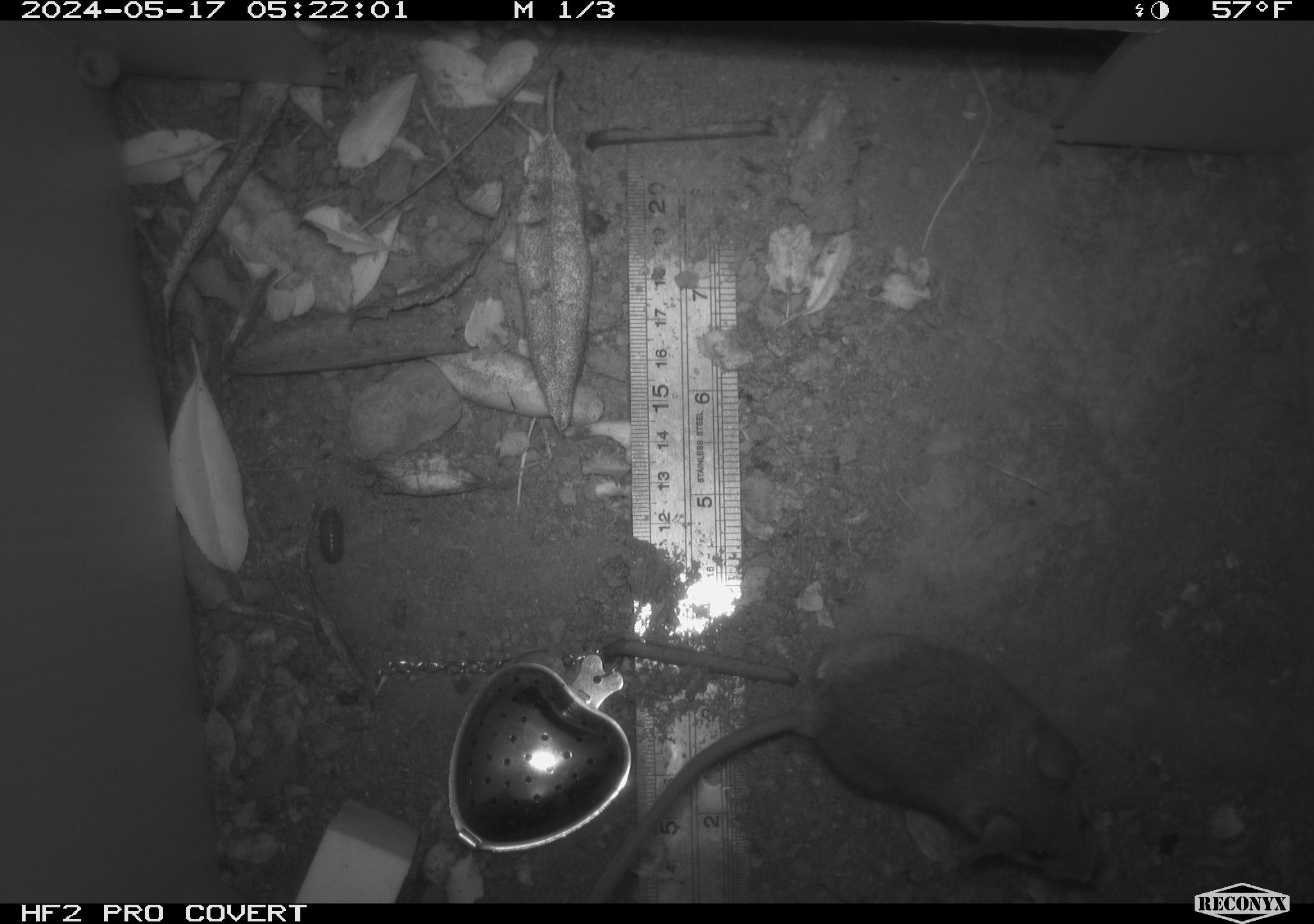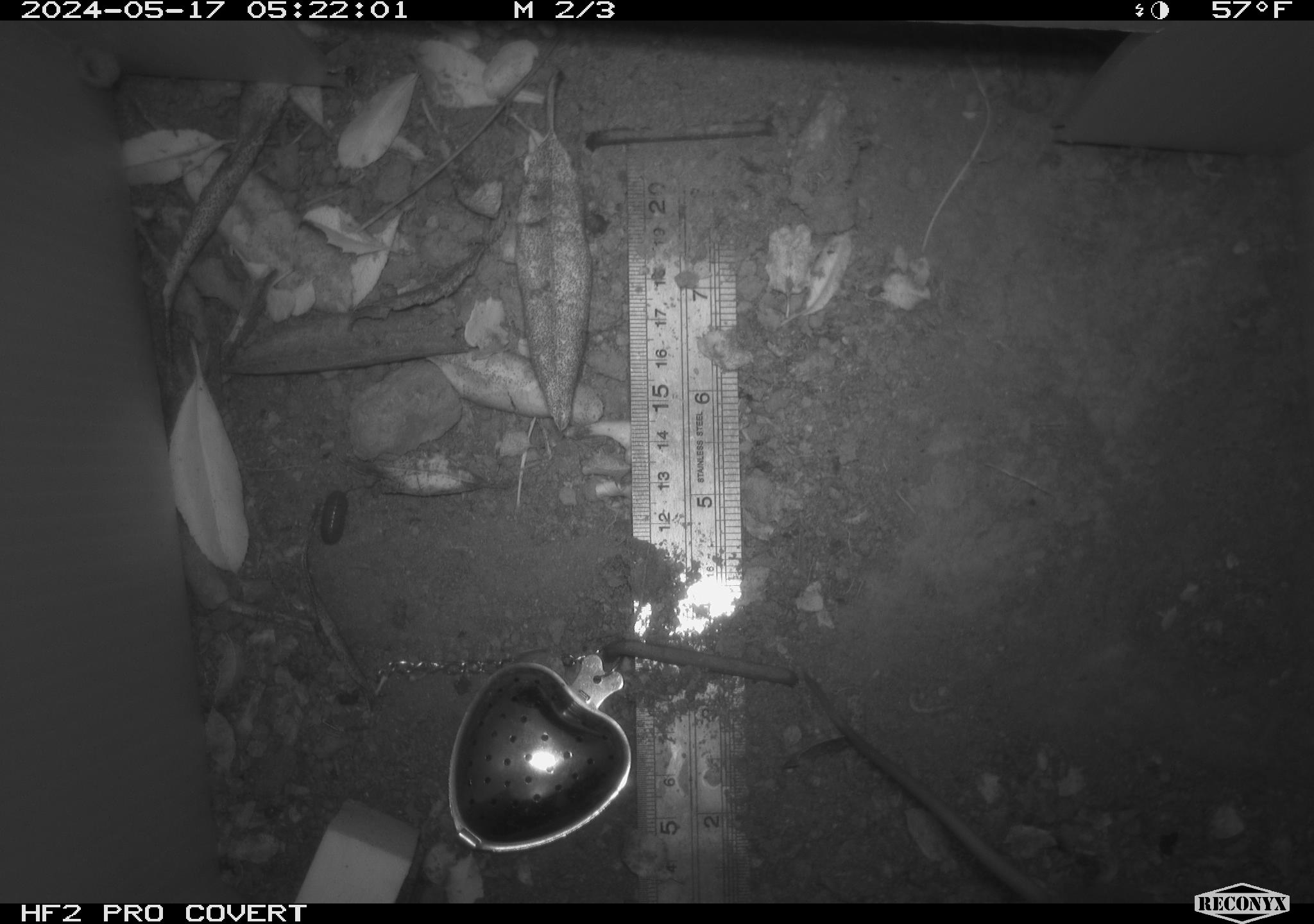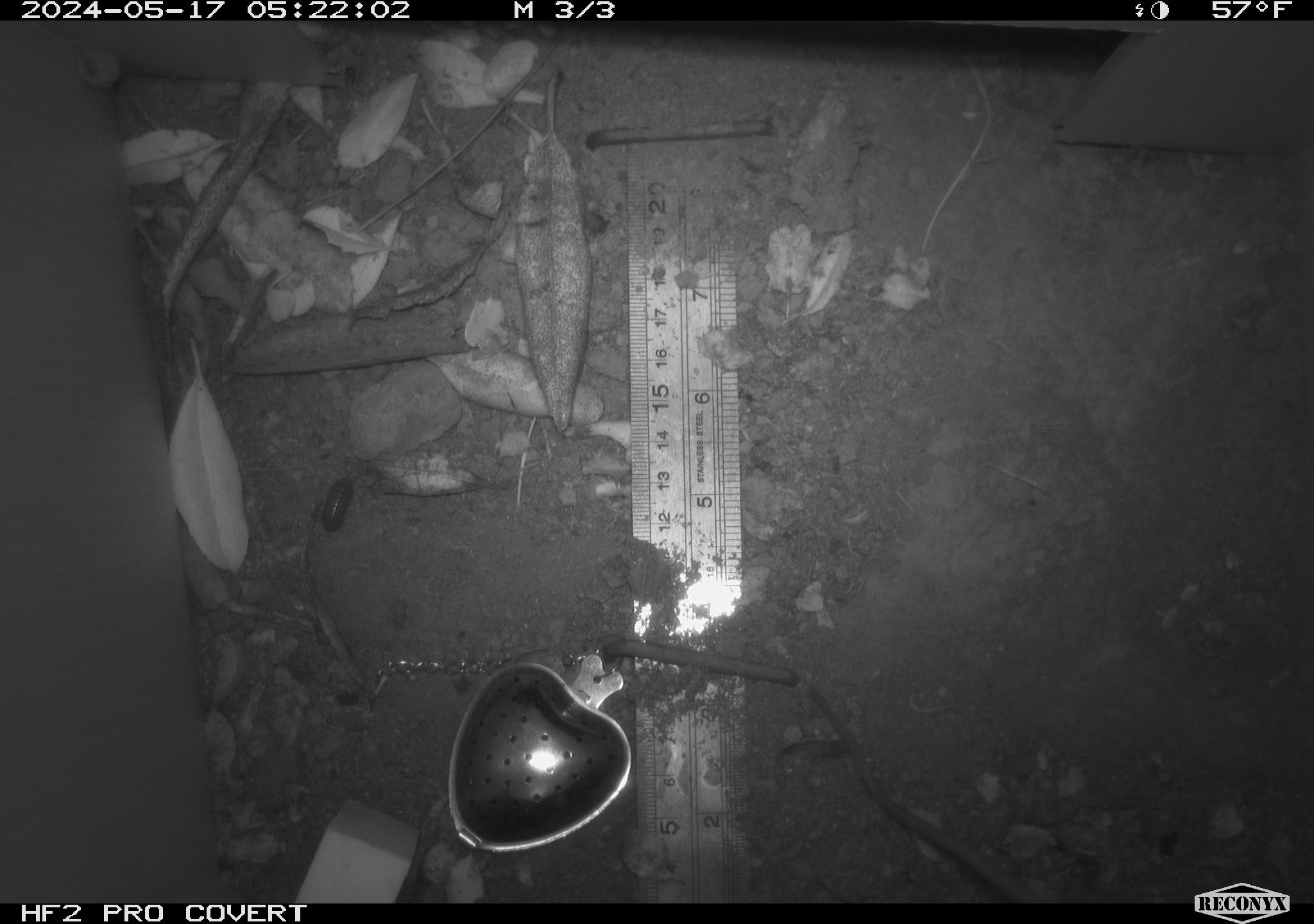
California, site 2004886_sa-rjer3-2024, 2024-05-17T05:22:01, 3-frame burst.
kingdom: Animalia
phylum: Chordata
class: Mammalia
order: Rodentia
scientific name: Rodentia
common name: mouse species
Mouse species (Rodentia).